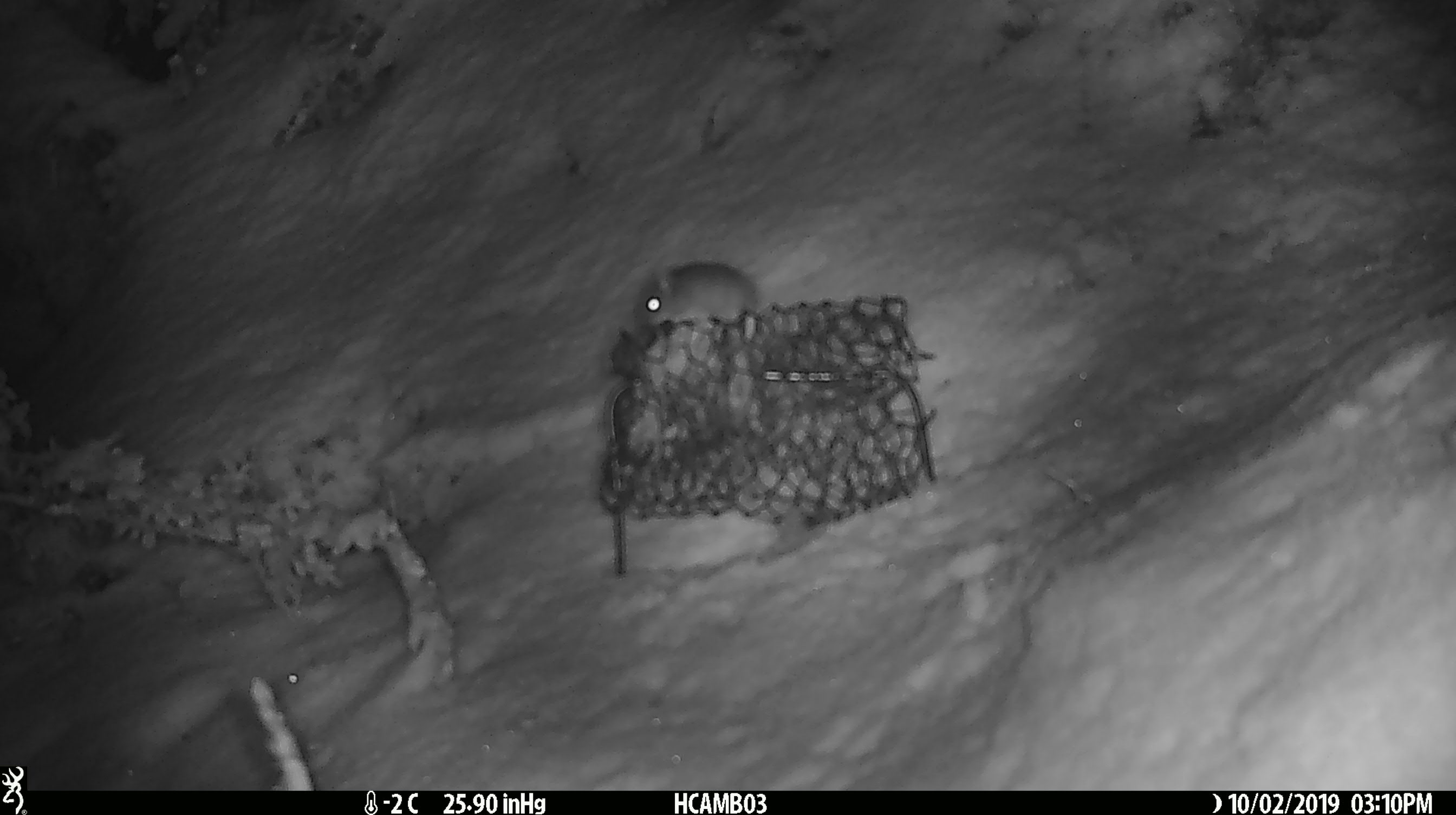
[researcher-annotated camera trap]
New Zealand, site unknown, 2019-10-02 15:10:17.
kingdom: Animalia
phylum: Chordata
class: Mammalia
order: Rodentia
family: Muridae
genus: Mus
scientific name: Mus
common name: mouse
Mouse (Mus).